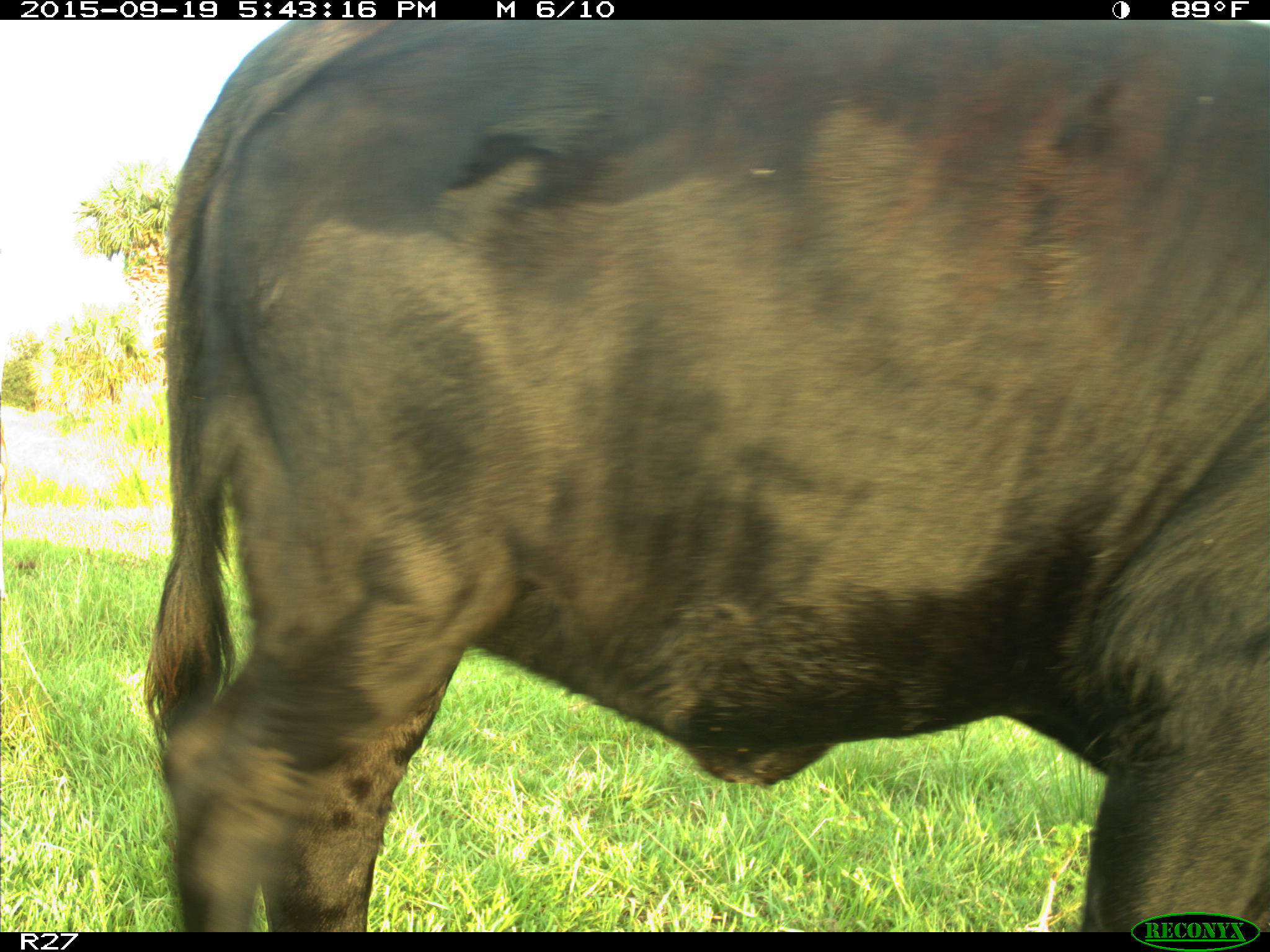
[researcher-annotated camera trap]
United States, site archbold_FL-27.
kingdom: Animalia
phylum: Chordata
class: Mammalia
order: Artiodactyla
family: Bovidae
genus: Bos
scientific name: Bos taurus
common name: domestic cow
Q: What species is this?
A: Bos taurus (domestic cow).